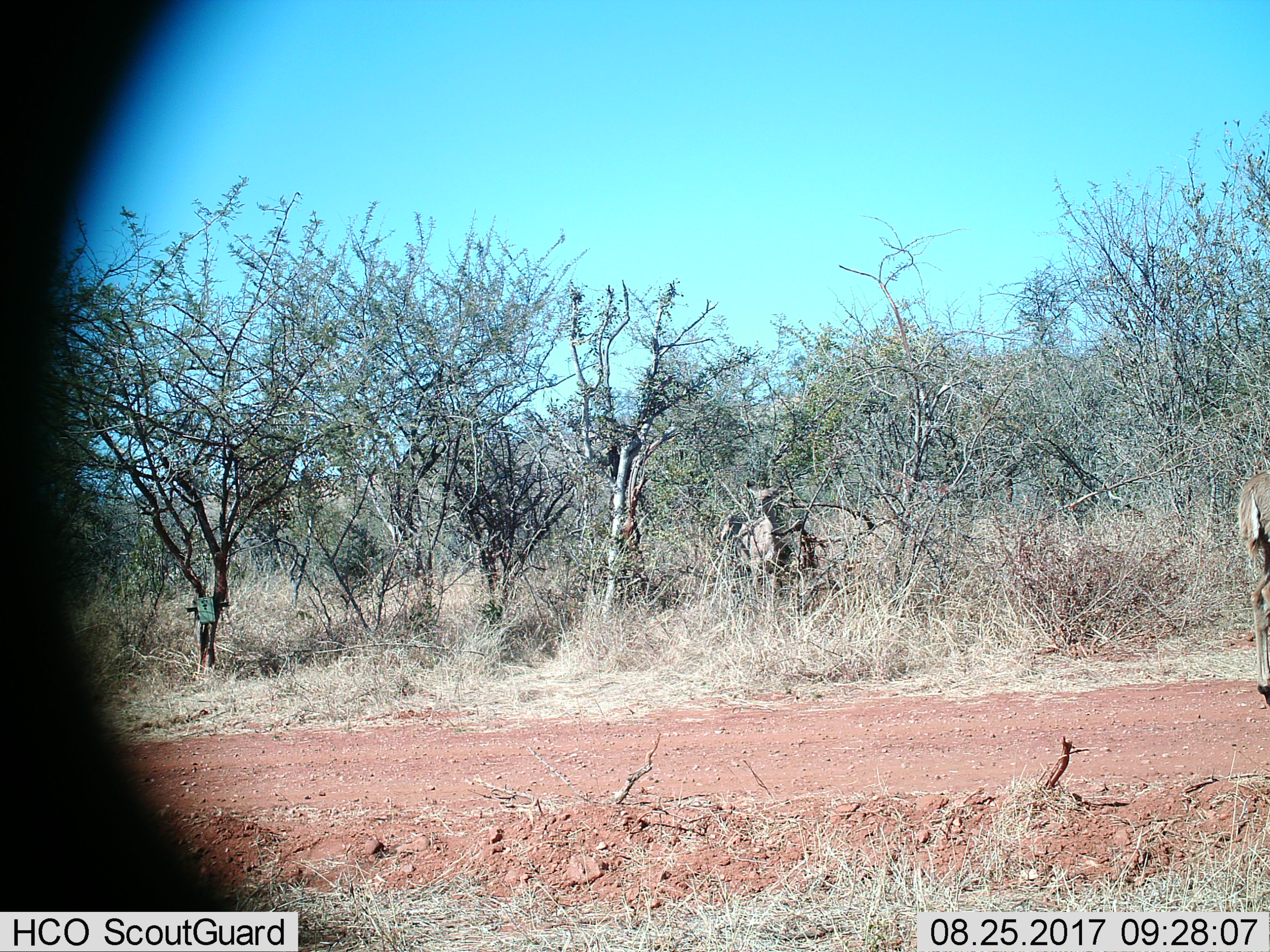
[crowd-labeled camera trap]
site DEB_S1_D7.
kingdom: Animalia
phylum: Chordata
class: Mammalia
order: Artiodactyla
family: Bovidae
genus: Tragelaphus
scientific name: Tragelaphus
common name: kudu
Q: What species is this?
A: Kudu (Tragelaphus).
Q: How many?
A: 1.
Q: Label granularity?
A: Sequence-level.